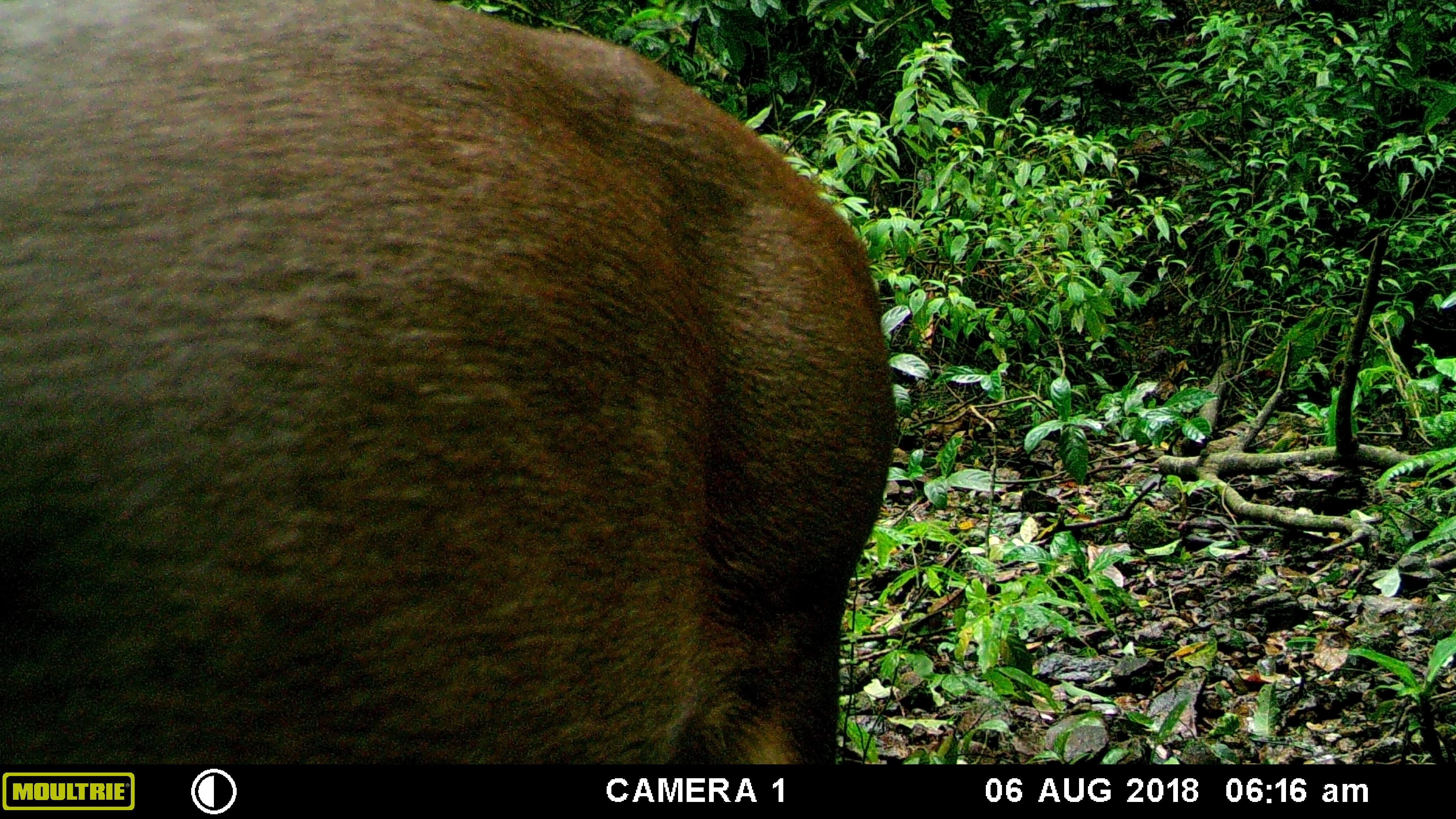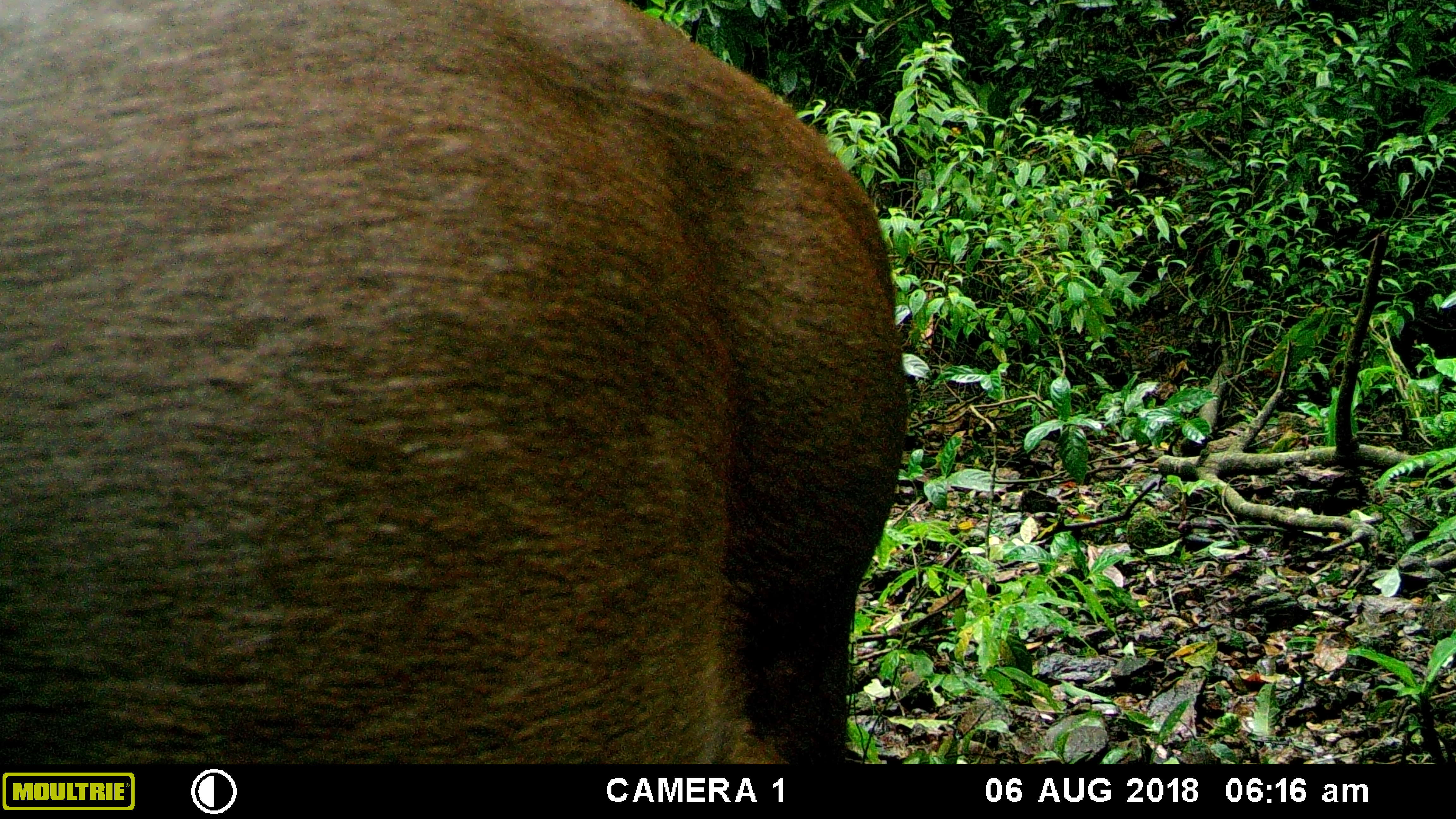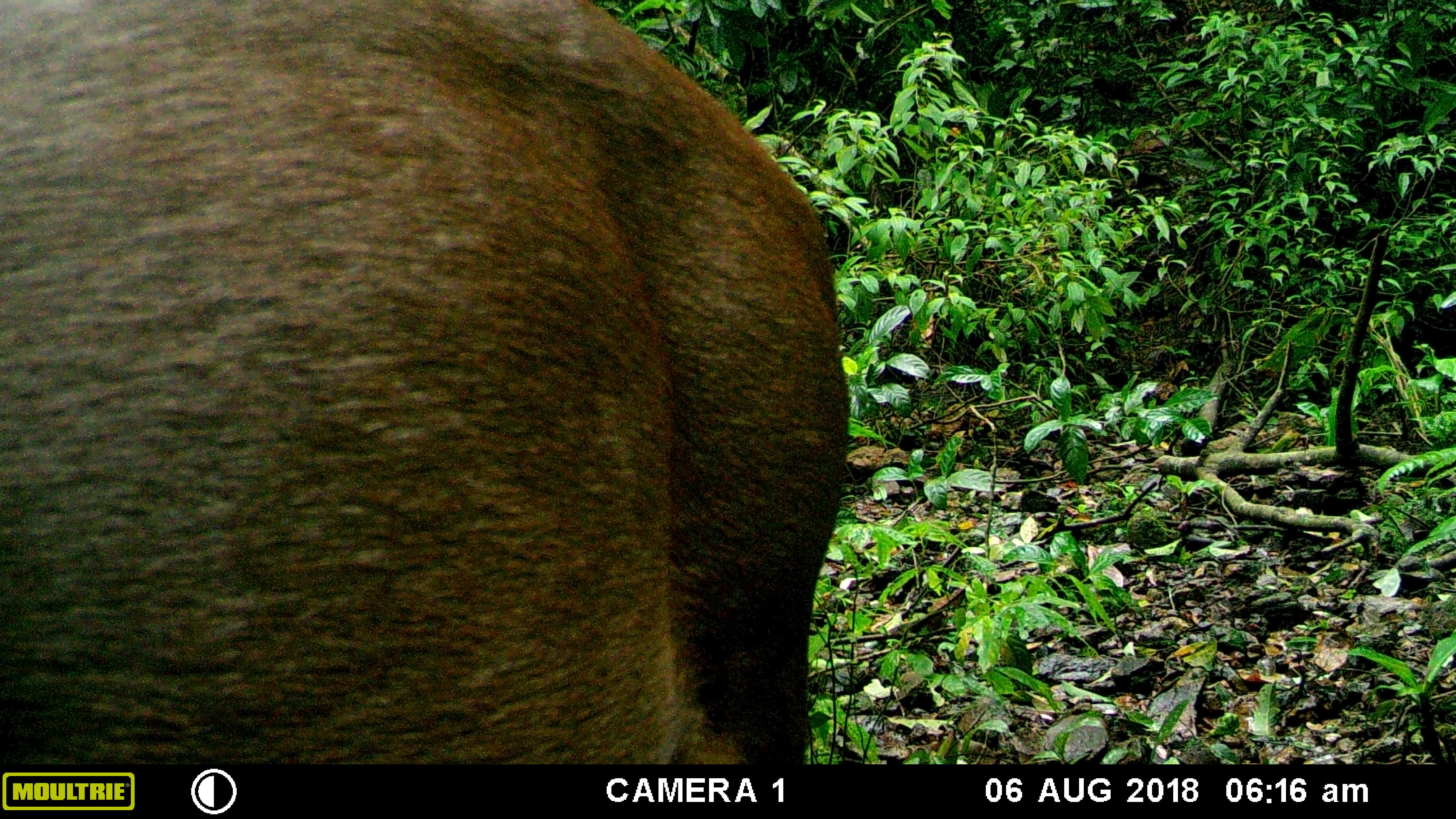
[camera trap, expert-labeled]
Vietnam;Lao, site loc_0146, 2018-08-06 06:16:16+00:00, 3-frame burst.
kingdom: Animalia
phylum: Chordata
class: Mammalia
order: Artiodactyla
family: Cervidae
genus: Rusa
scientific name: Rusa unicolor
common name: sambar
Sambar (Rusa unicolor). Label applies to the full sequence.